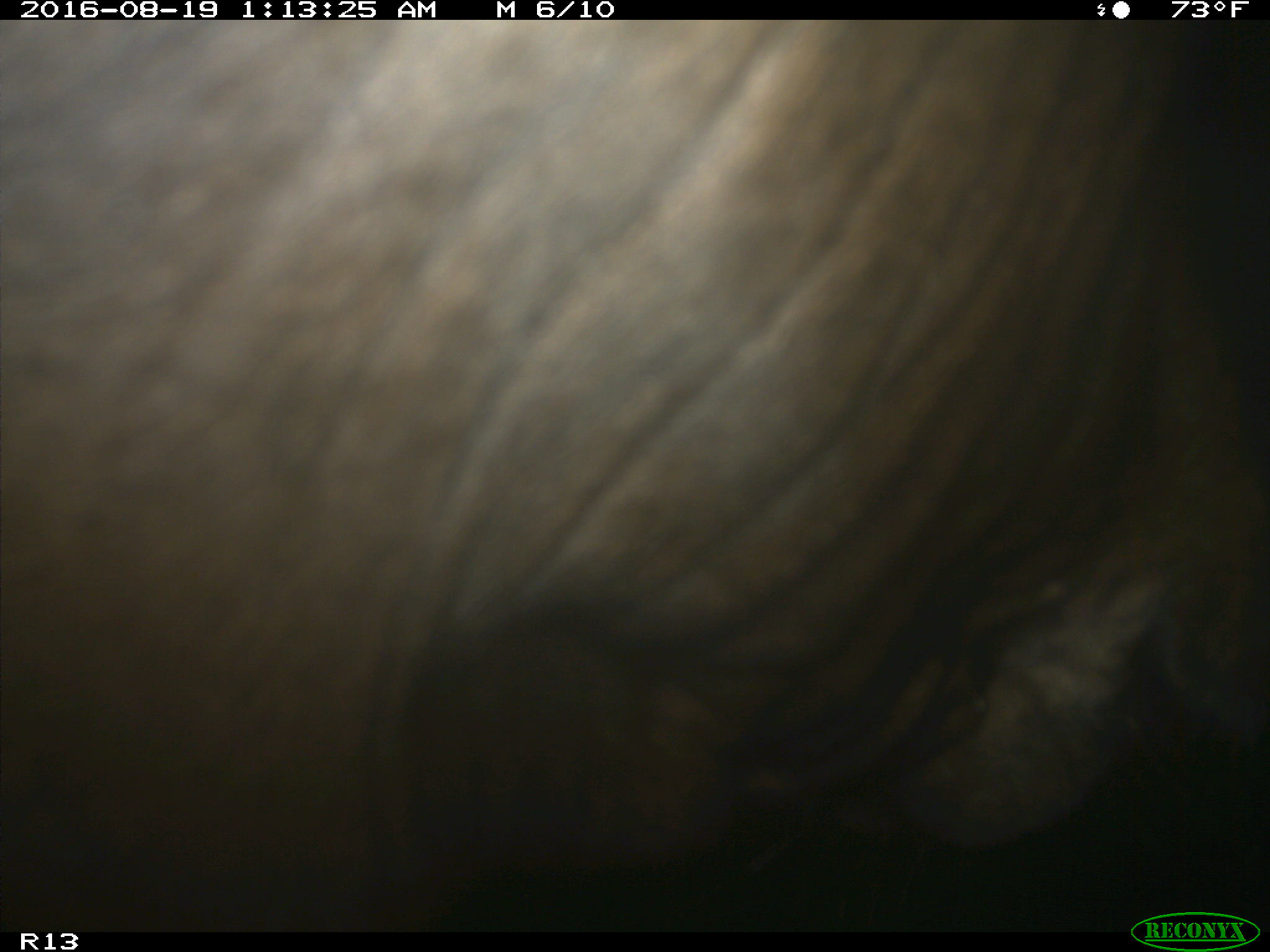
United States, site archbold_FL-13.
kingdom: Animalia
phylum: Chordata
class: Mammalia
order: Artiodactyla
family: Bovidae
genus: Bos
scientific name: Bos taurus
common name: domestic cow